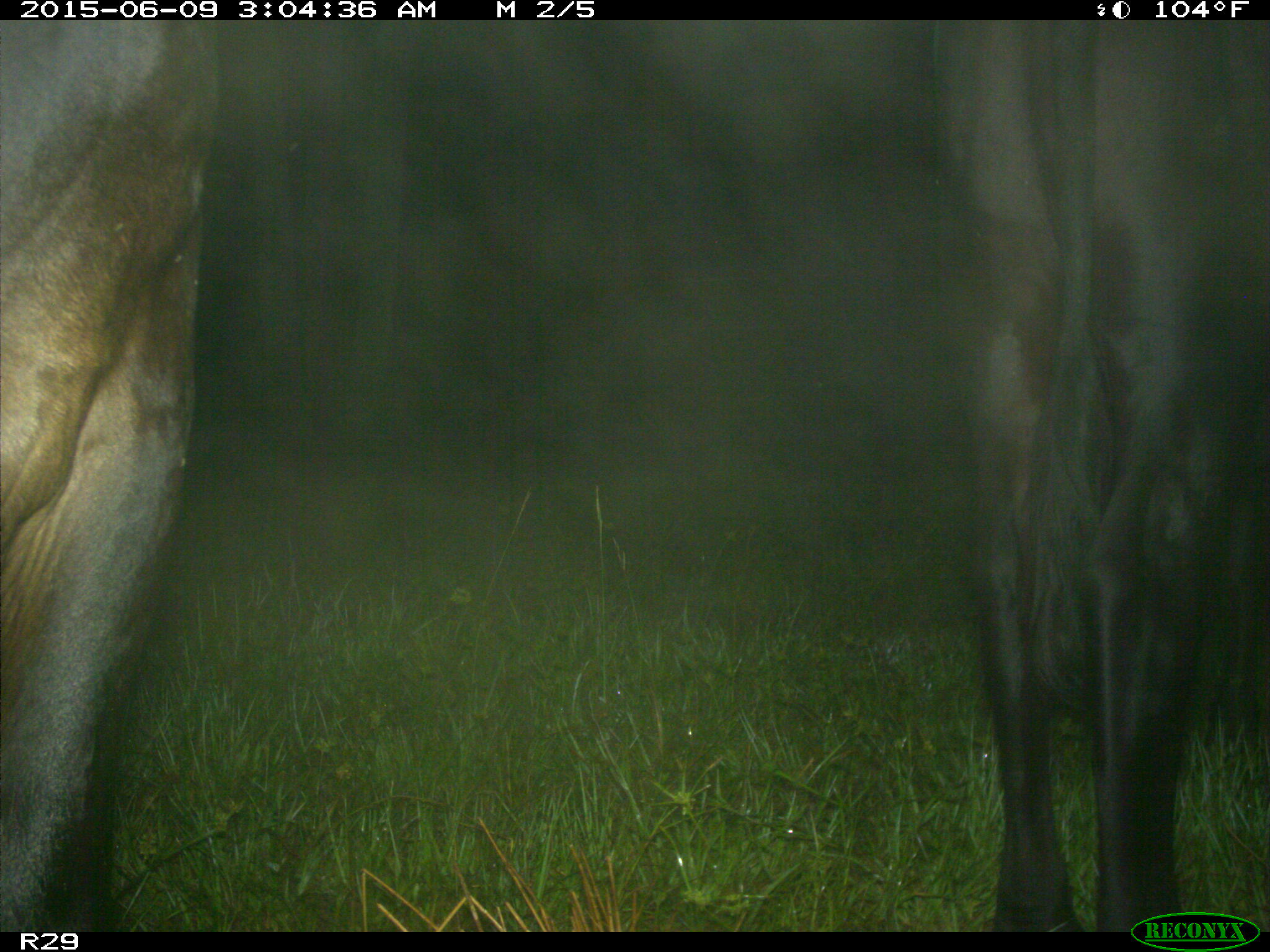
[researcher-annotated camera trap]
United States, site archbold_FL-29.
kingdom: Animalia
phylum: Chordata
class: Mammalia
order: Artiodactyla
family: Bovidae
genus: Bos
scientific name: Bos taurus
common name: domestic cow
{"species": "Bos taurus (domestic cow)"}